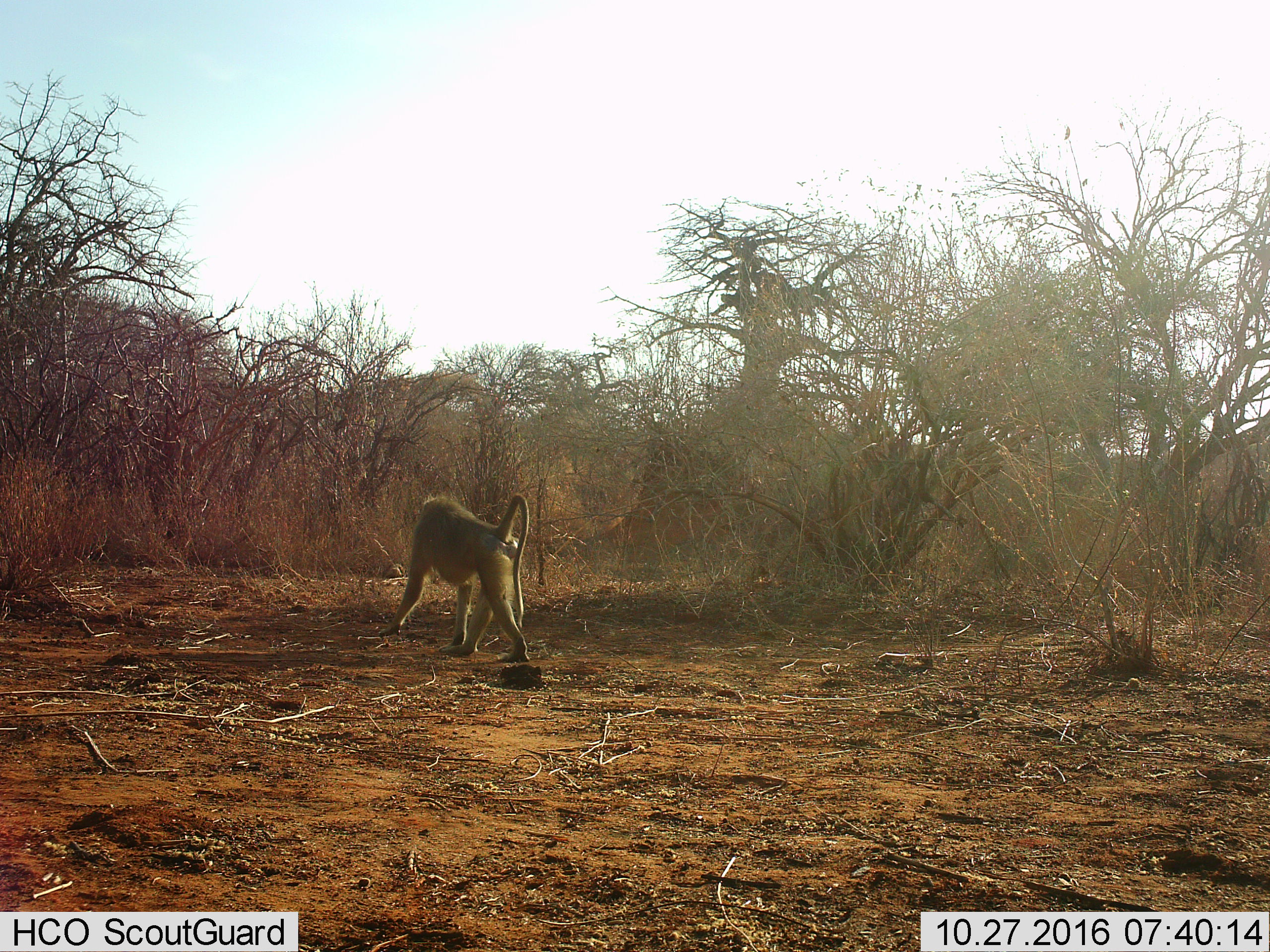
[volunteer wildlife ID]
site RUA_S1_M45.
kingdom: Animalia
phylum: Chordata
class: Mammalia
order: Primates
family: Cercopithecidae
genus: Papio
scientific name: Papio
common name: baboon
Baboon (Papio), count 1. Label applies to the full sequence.